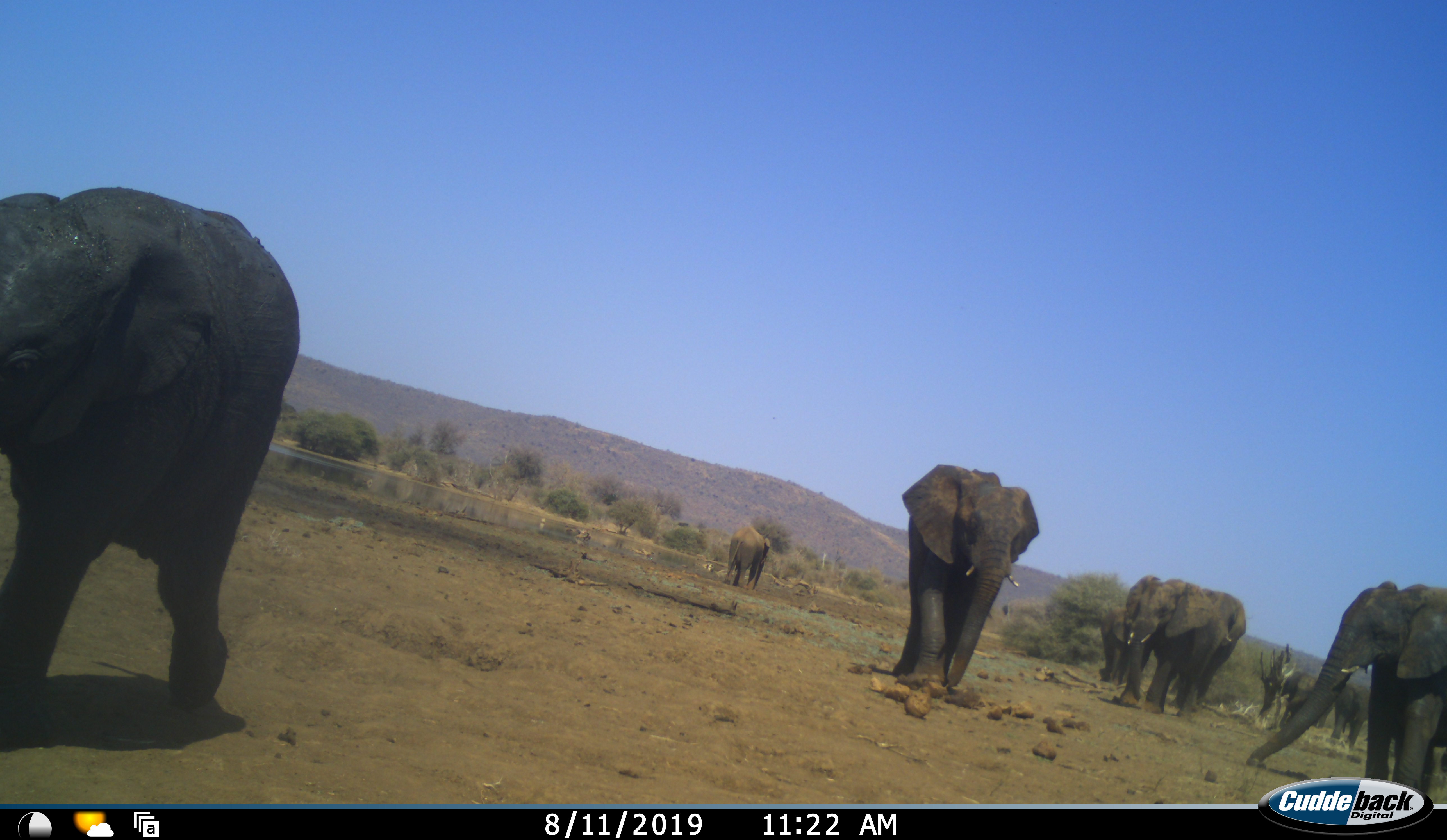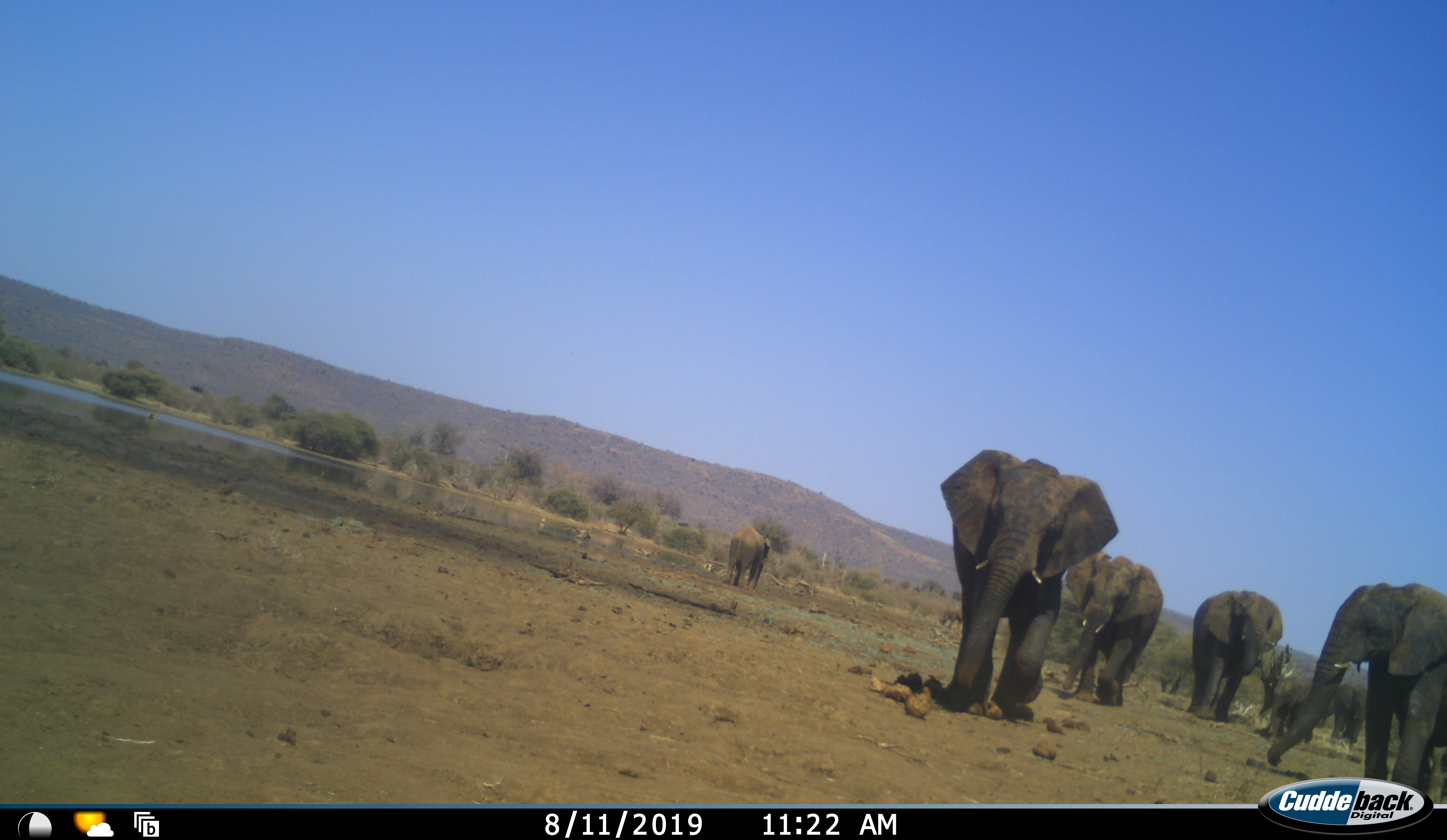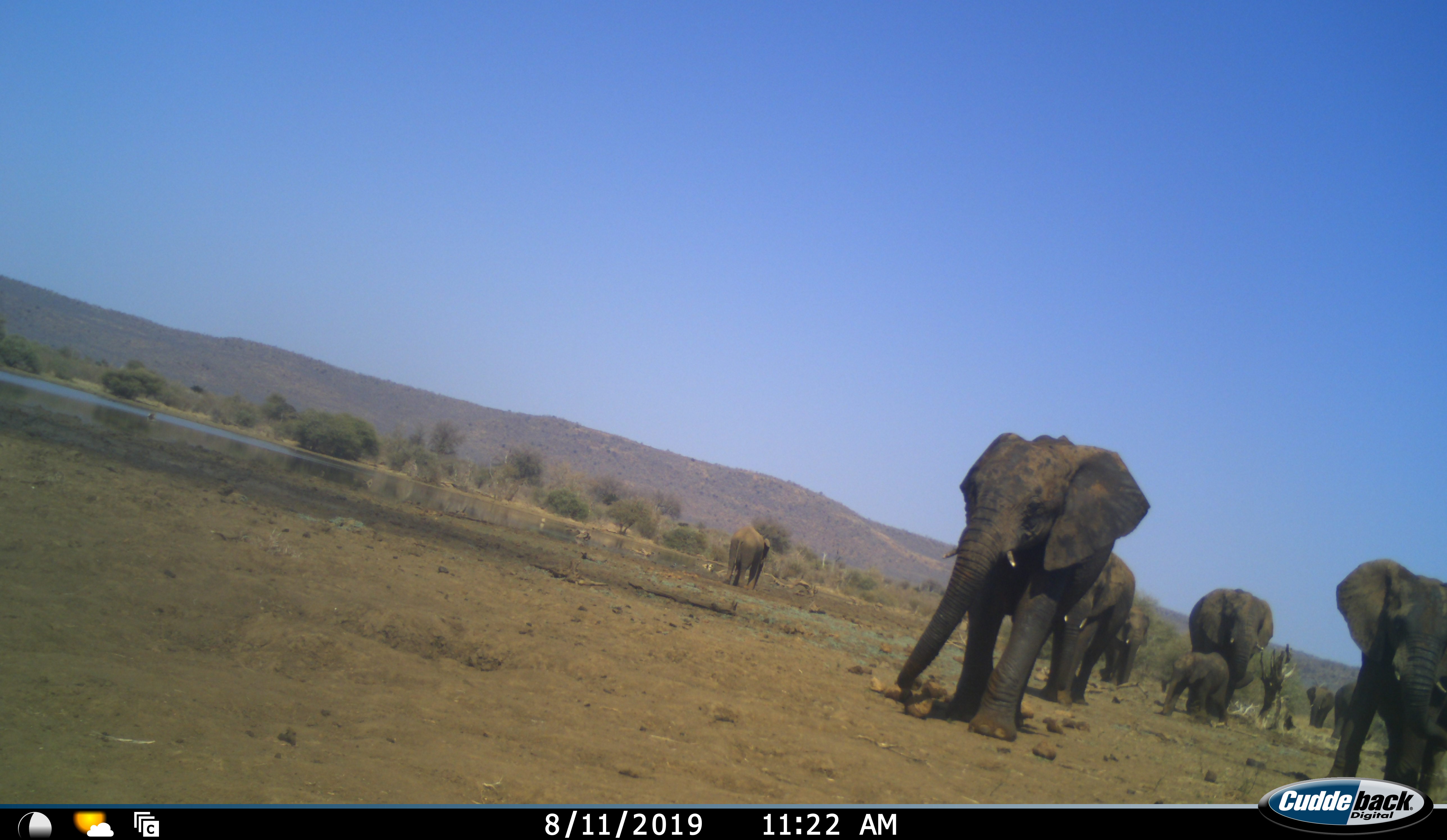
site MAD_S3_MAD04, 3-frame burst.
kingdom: Animalia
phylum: Chordata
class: Mammalia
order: Proboscidea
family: Elephantidae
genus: Loxodonta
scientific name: Loxodonta africana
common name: african bush elephant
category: elephant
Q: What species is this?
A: Elephant (african bush elephant) (Loxodonta africana).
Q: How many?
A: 10.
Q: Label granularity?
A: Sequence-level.